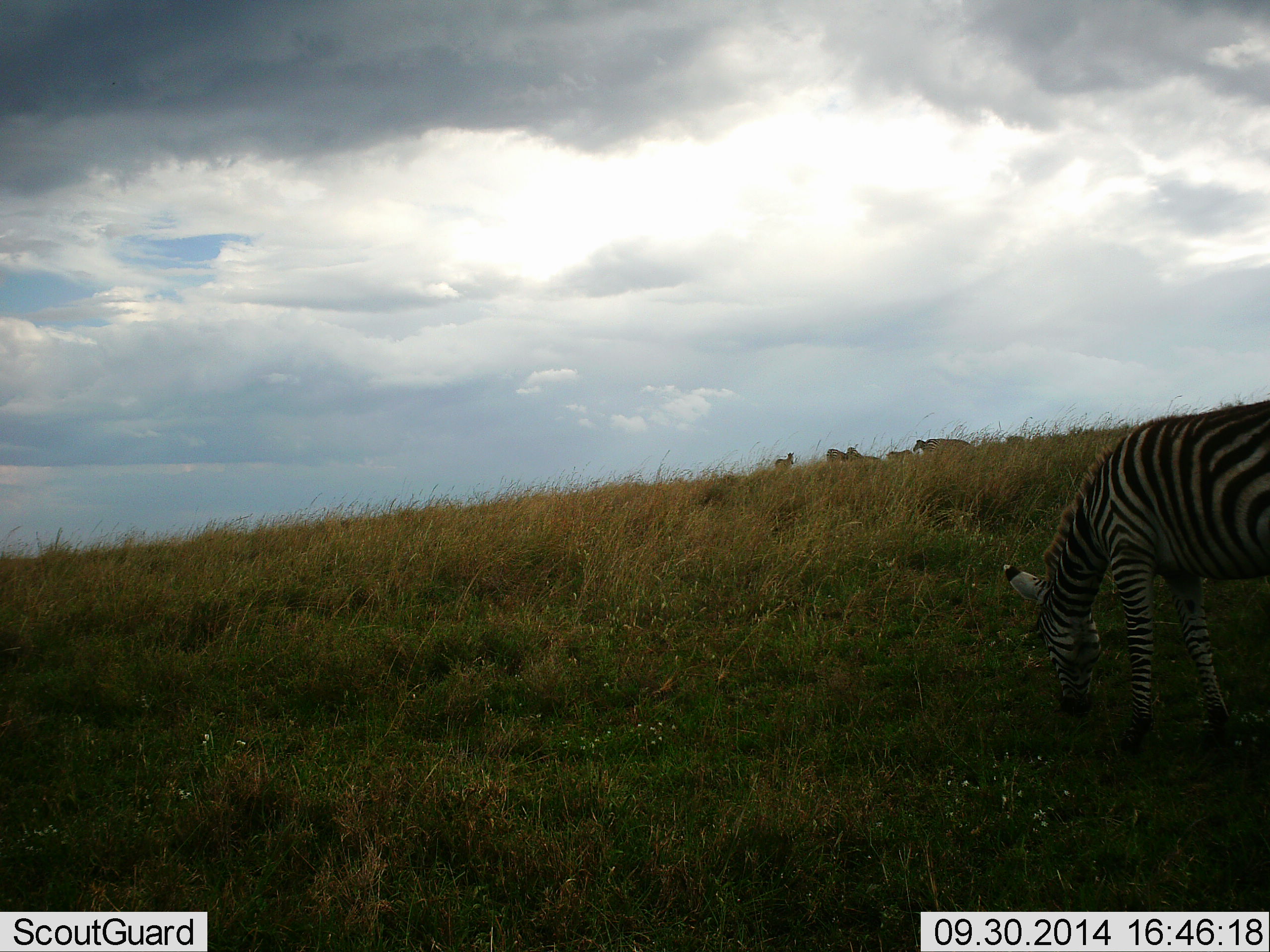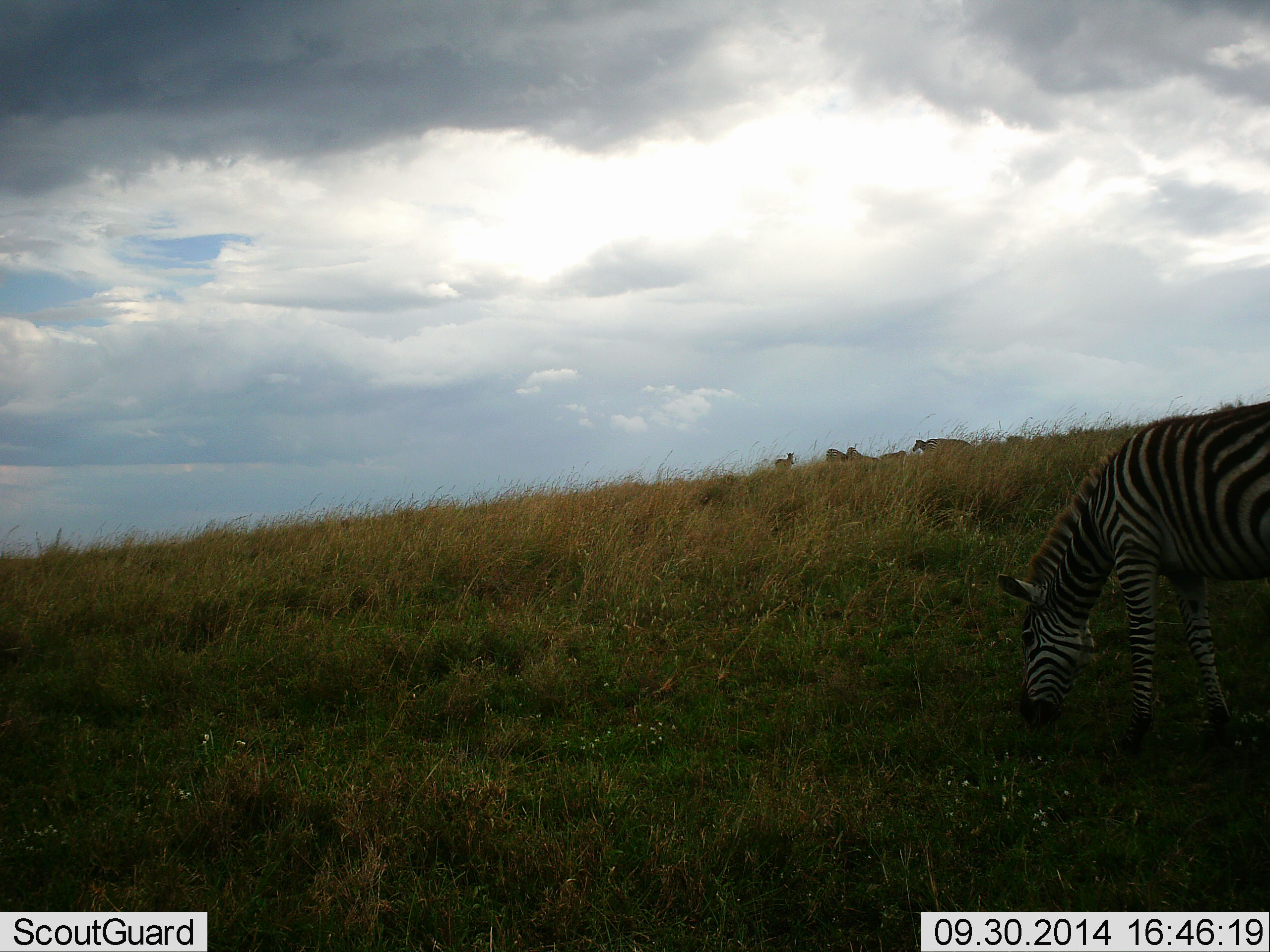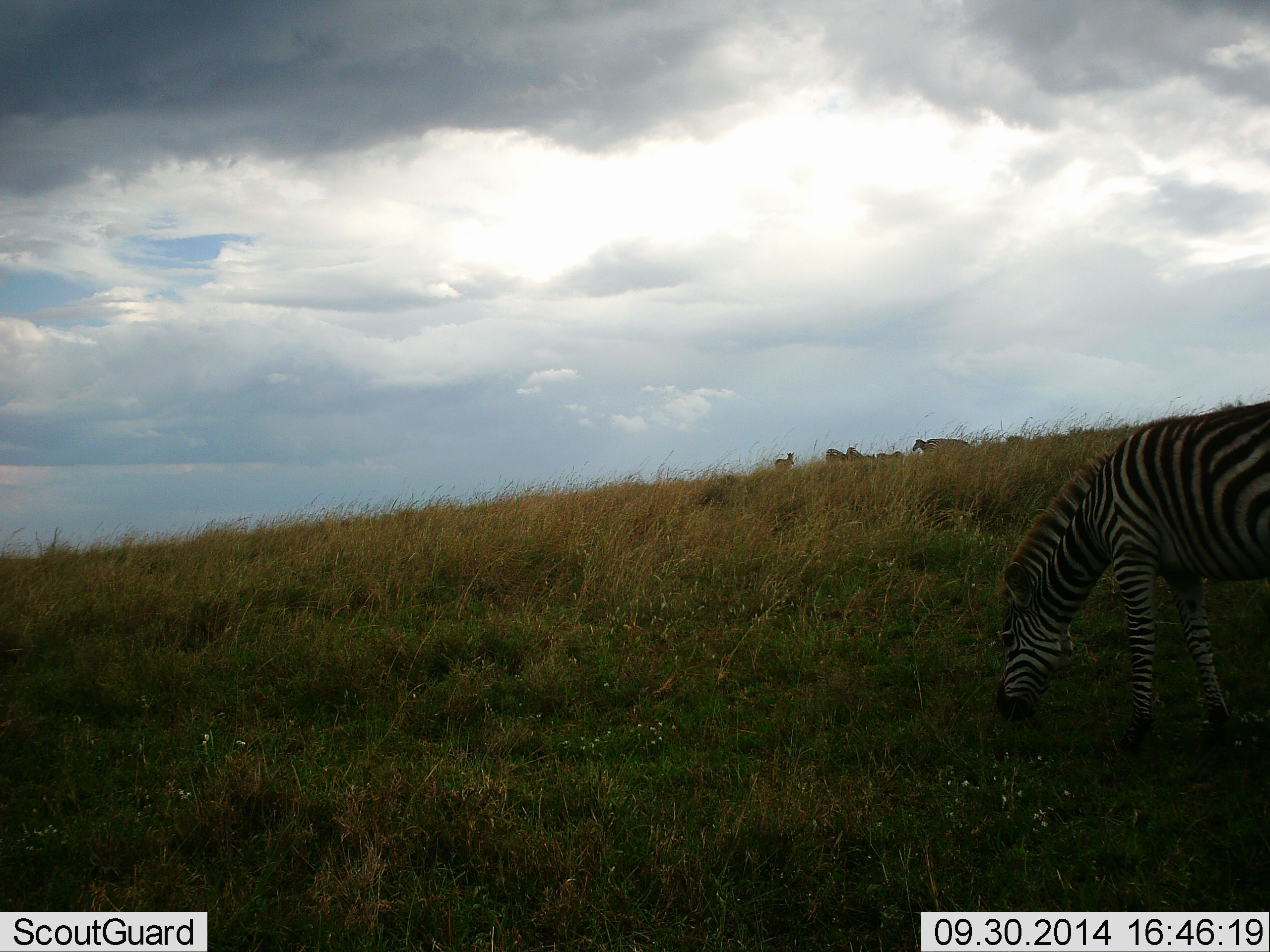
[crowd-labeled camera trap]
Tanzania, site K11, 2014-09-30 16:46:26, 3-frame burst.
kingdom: Animalia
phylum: Chordata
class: Mammalia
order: Perissodactyla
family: Equidae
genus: Equus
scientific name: Equus quagga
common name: plains zebra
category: zebra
Zebra (plains zebra) (Equus quagga), count 4. Behavior (volunteer vote fractions): standing 54%, resting 0%, moving 15%, interacting 0%. Young present (vote fraction): 0%. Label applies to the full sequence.